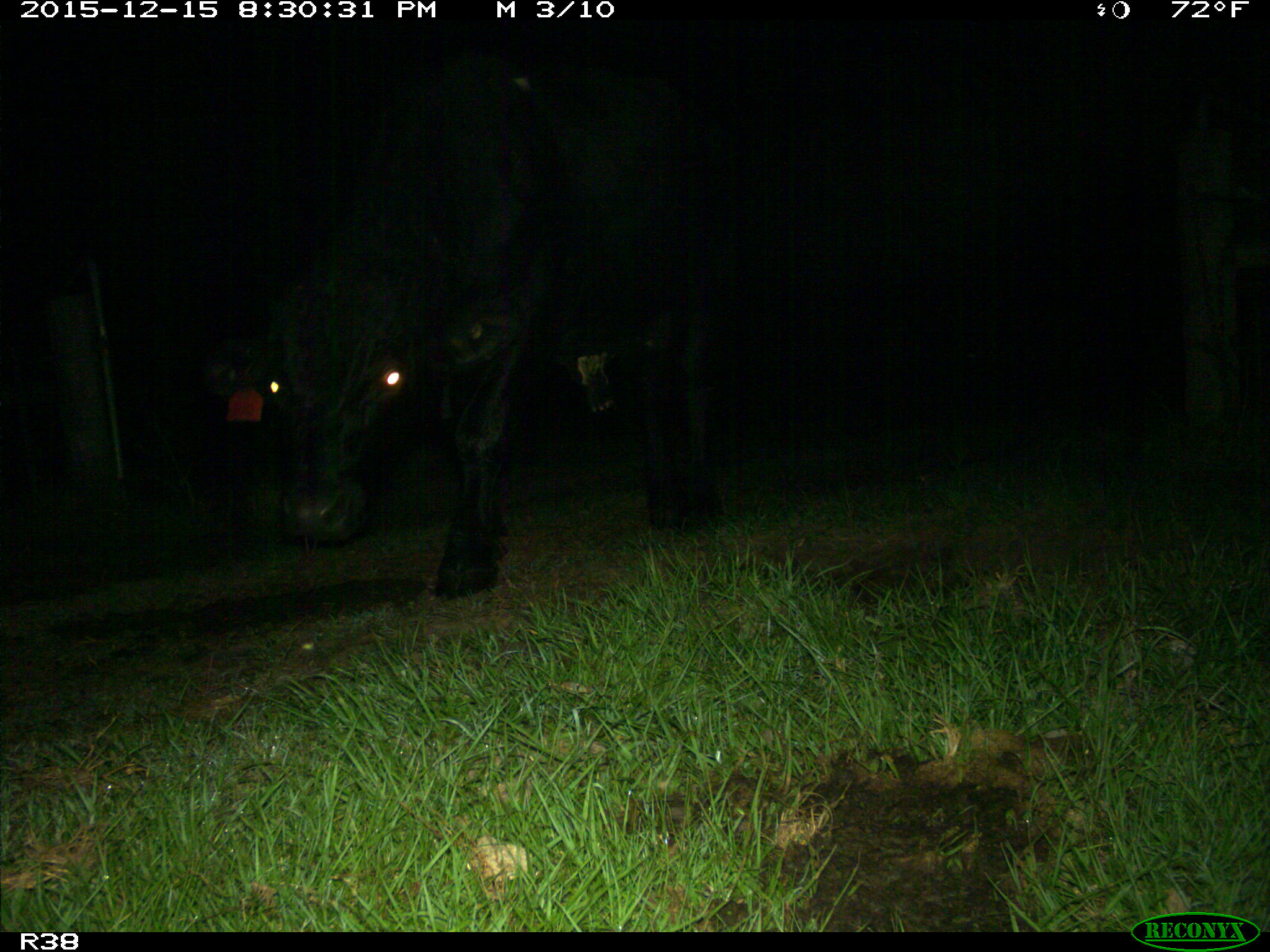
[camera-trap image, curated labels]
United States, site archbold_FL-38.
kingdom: Animalia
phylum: Chordata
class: Mammalia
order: Artiodactyla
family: Bovidae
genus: Bos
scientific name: Bos taurus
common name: domestic cow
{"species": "Bos taurus (domestic cow)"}